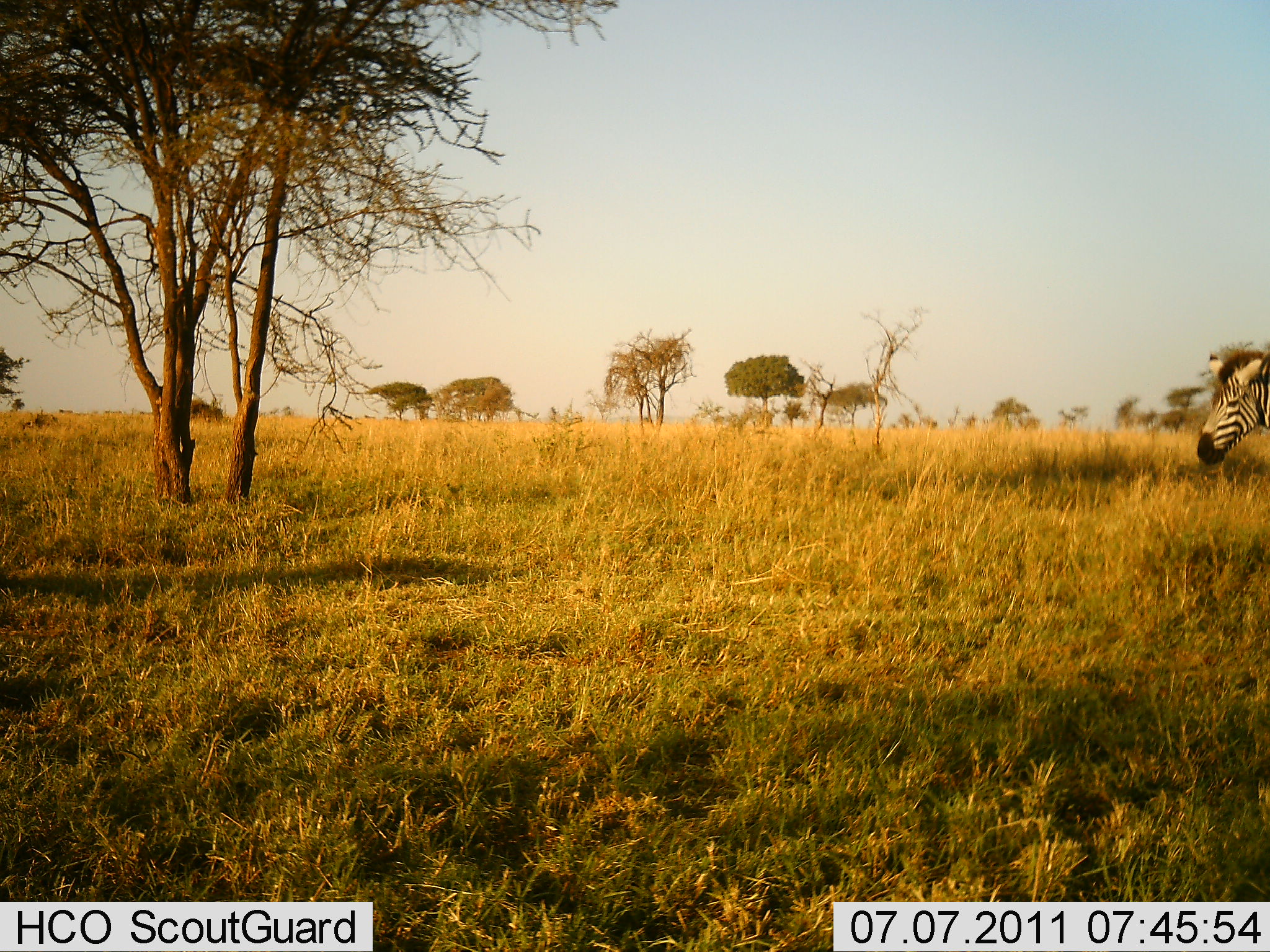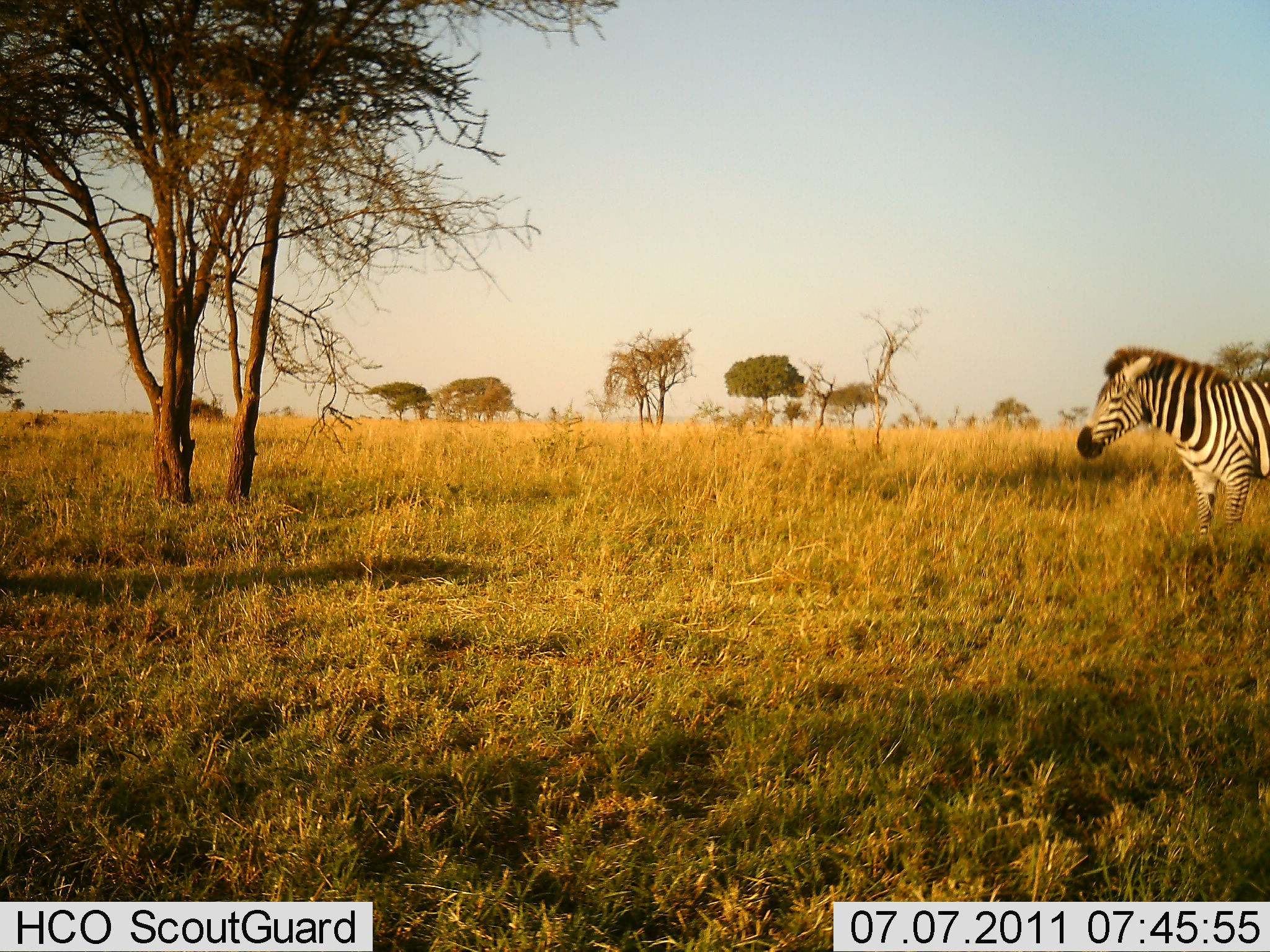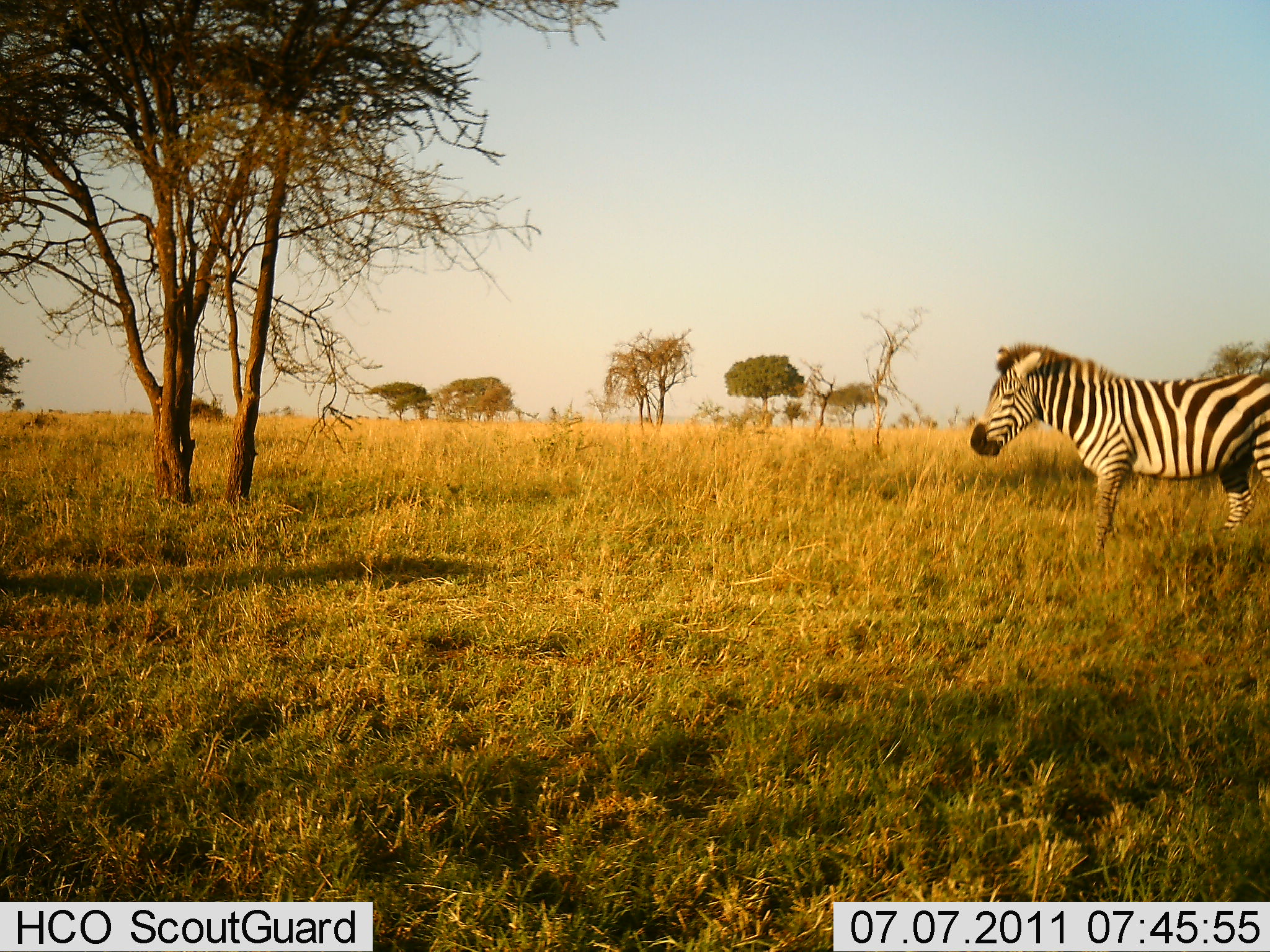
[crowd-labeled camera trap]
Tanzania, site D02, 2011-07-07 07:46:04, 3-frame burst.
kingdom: Animalia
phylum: Chordata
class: Mammalia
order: Perissodactyla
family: Equidae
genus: Equus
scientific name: Equus quagga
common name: plains zebra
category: zebra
Zebra (plains zebra) (Equus quagga), count 1. Behavior (volunteer vote fractions): standing 9%, resting 0%, moving 91%, interacting 0%. Young present (vote fraction): 0%. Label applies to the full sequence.